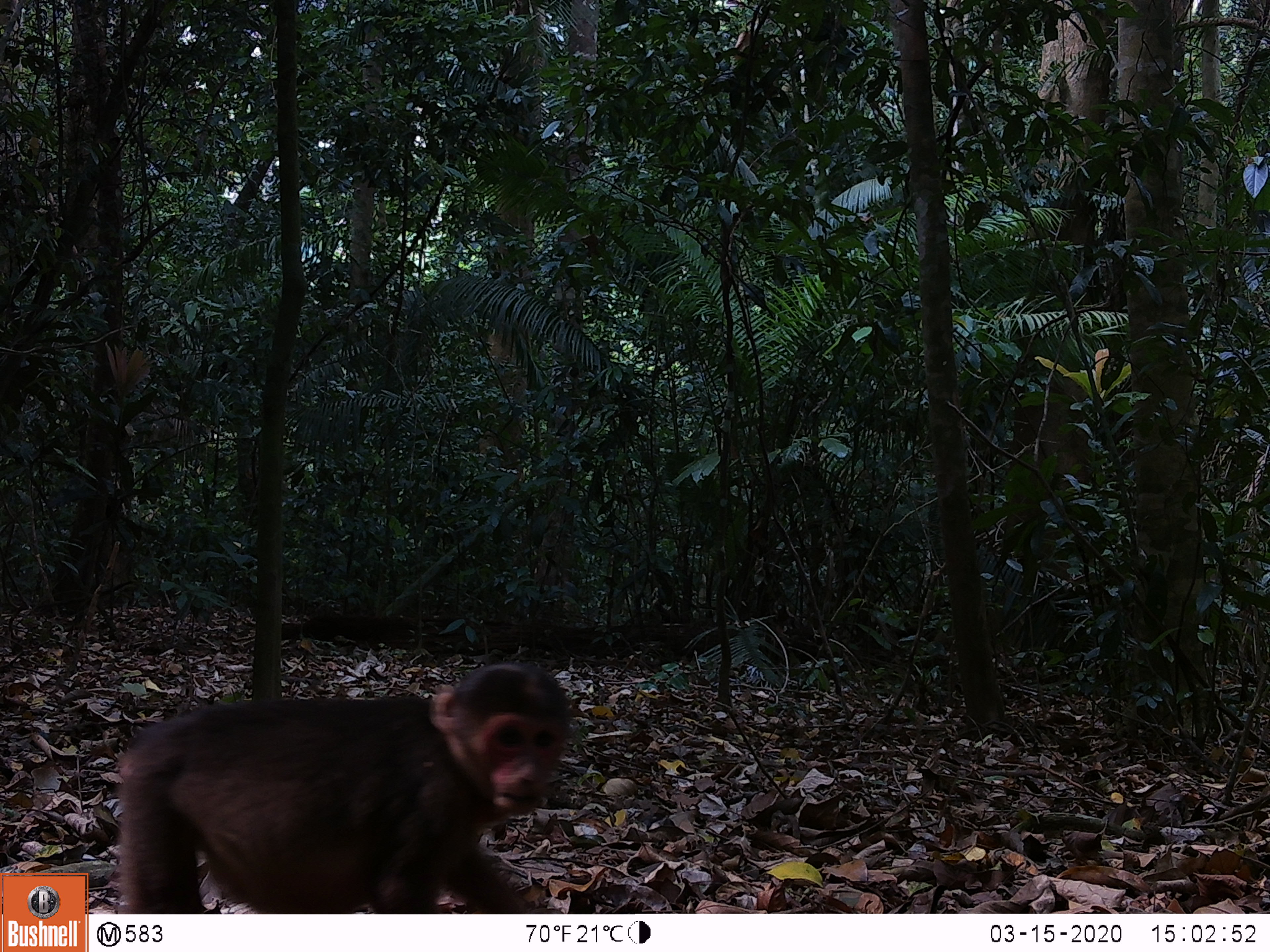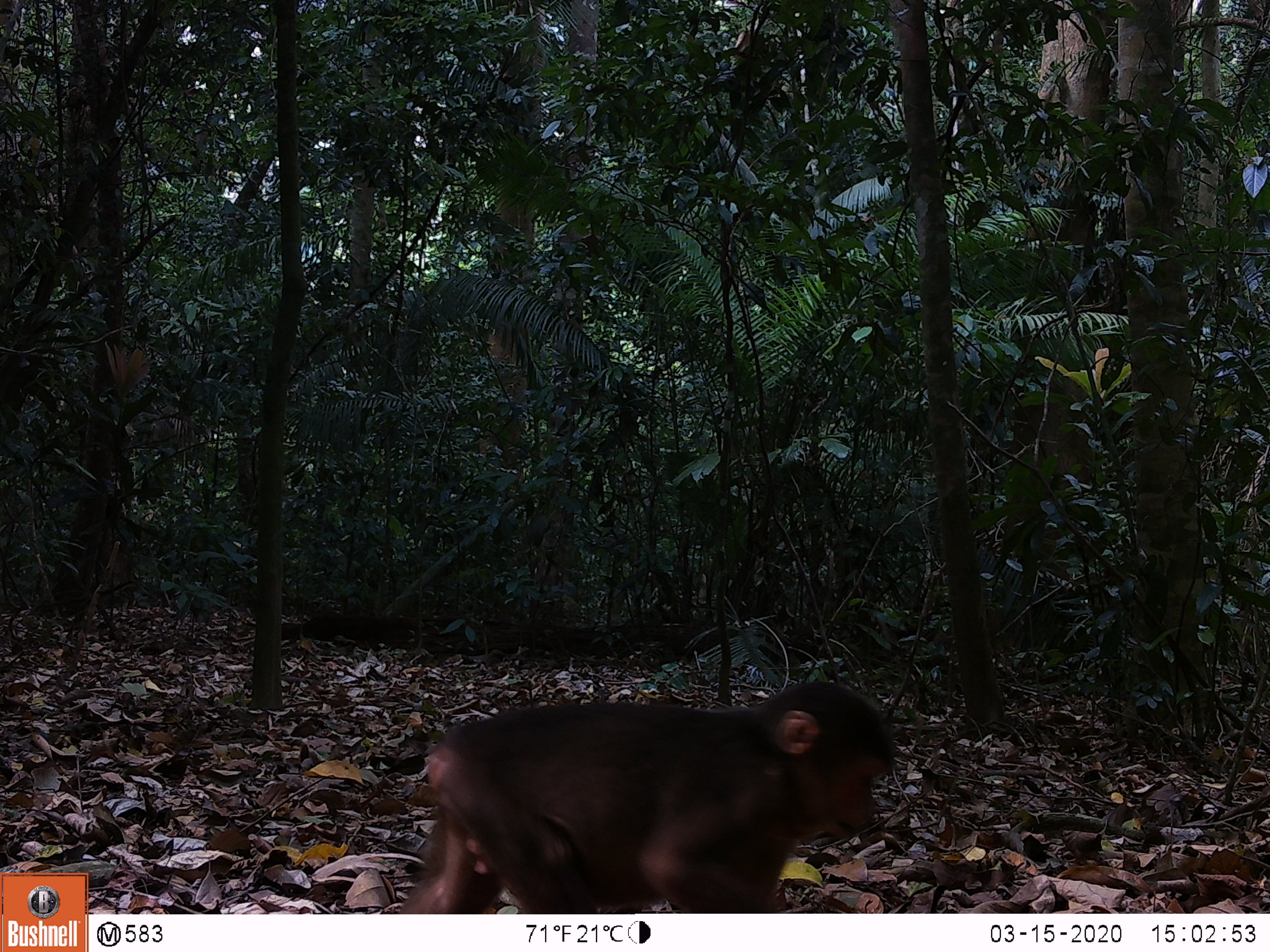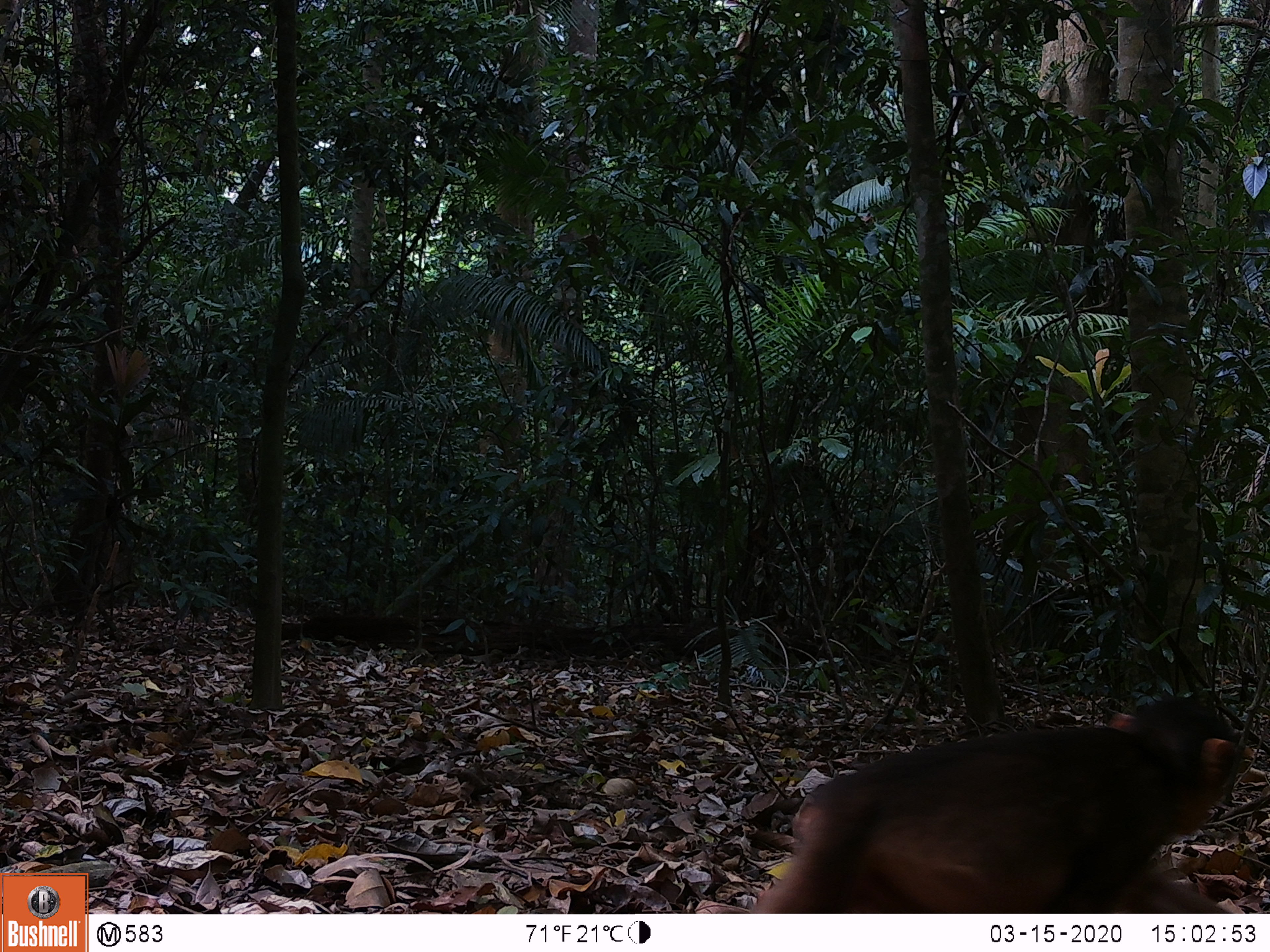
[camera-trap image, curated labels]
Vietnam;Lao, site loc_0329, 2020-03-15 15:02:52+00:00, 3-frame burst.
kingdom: Animalia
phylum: Chordata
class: Mammalia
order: Primates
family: Cercopithecidae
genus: Macaca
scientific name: Macaca arctoides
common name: stump-tailed macaque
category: stump tailed macaque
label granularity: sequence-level